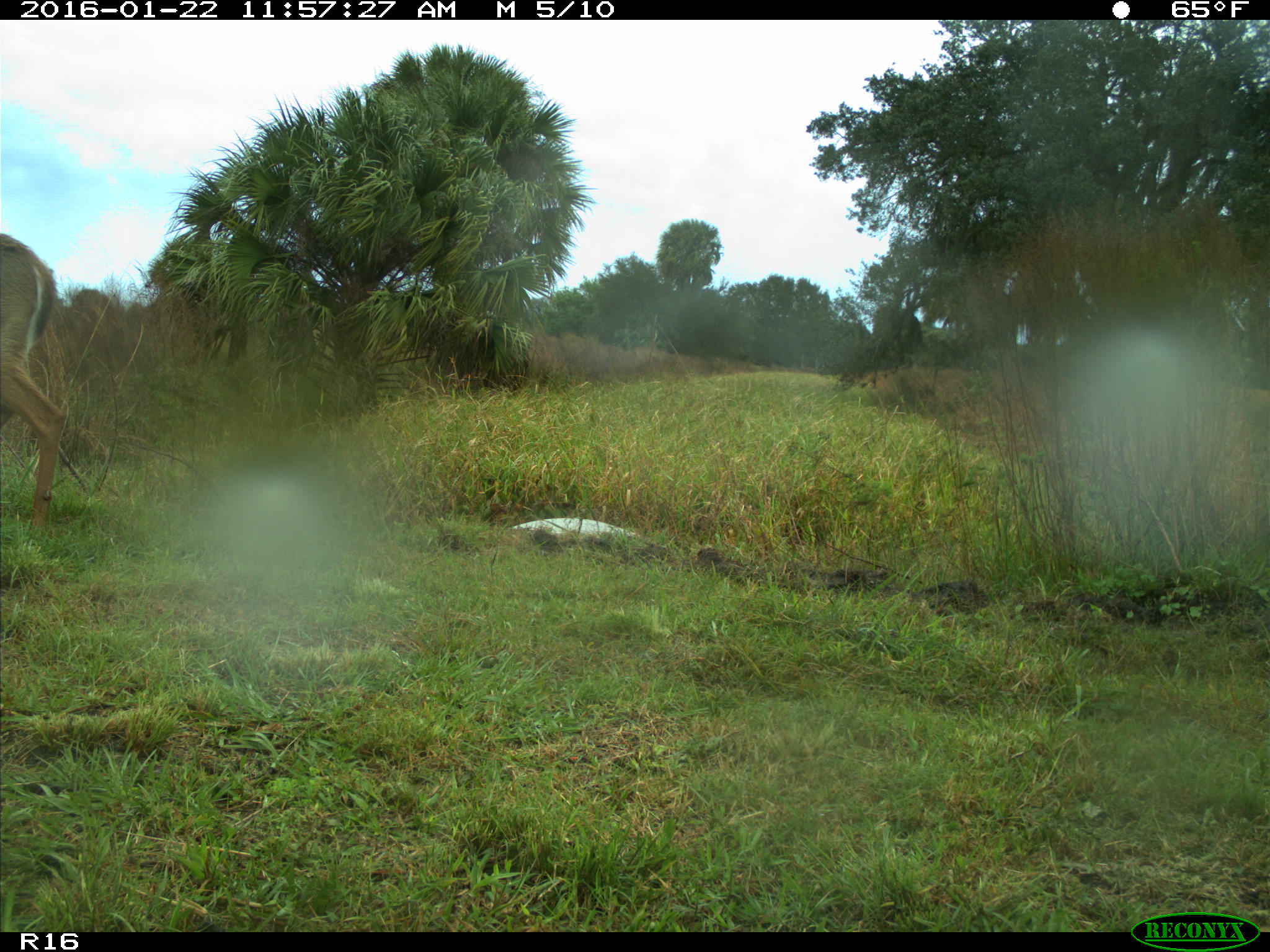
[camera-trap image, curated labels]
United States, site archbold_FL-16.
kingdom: Animalia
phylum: Chordata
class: Mammalia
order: Artiodactyla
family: Cervidae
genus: Odocoileus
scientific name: Odocoileus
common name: deer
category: unidentified deer